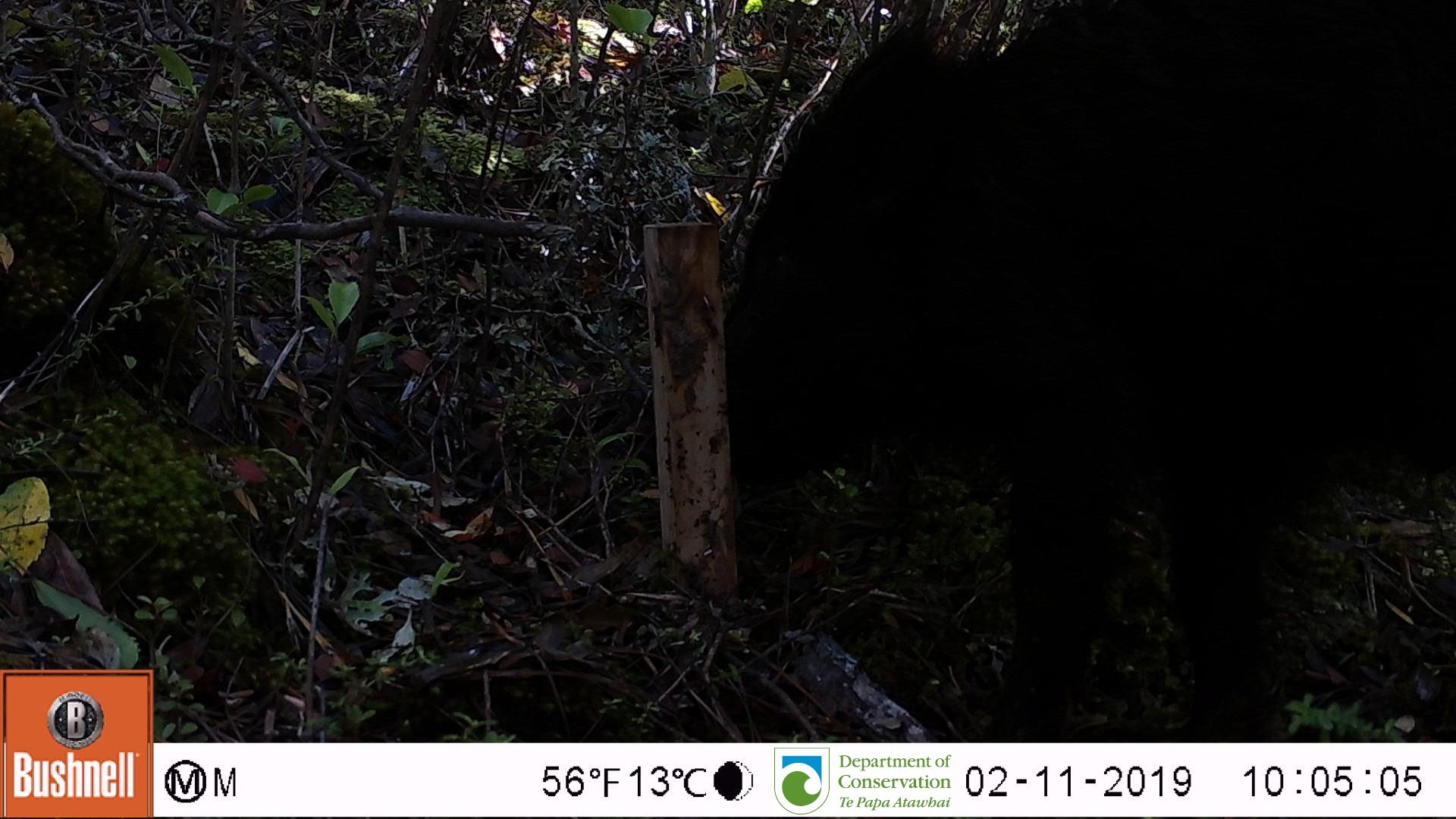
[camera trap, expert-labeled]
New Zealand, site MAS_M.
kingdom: Animalia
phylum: Chordata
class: Mammalia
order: Artiodactyla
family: Suidae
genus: Sus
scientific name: Sus scrofa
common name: pig